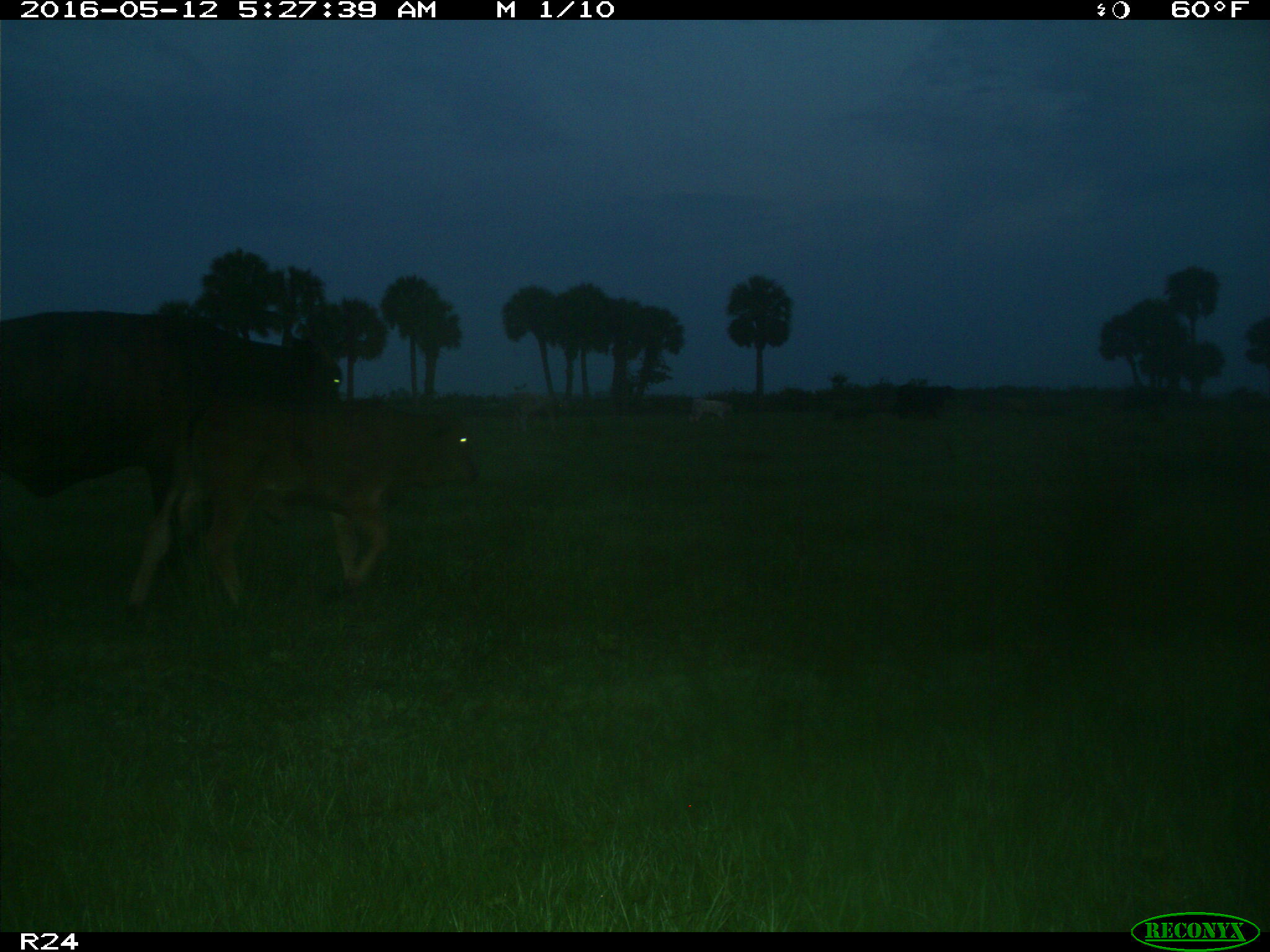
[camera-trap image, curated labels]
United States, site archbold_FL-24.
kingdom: Animalia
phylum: Chordata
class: Mammalia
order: Artiodactyla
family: Bovidae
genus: Bos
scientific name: Bos taurus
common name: domestic cow